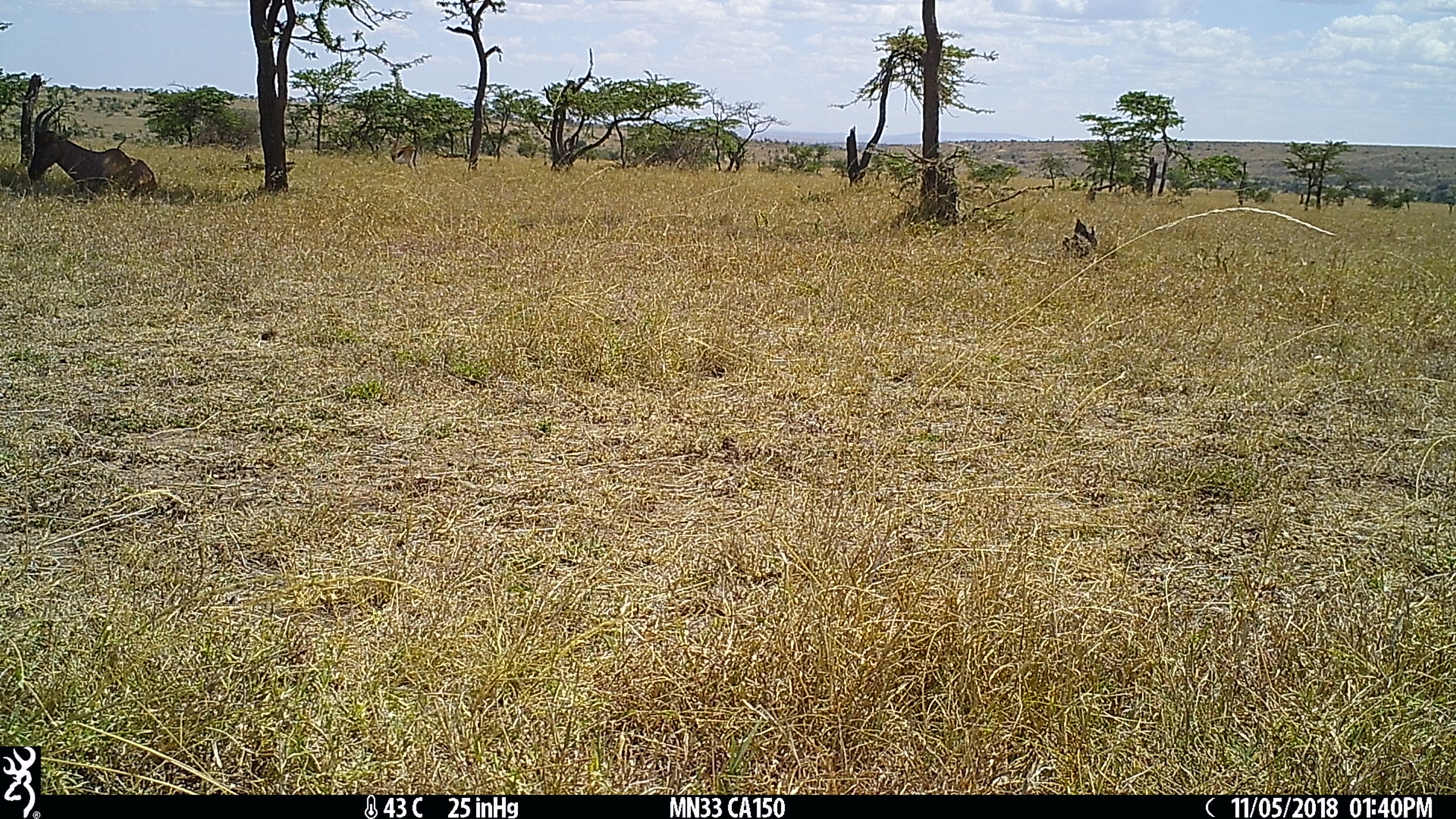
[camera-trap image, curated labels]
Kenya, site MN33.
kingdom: Animalia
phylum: Chordata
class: Mammalia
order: Artiodactyla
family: Bovidae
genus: Damaliscus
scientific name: Damaliscus lunatus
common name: topi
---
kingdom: Animalia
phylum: Chordata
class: Mammalia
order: Artiodactyla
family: Bovidae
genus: Eudorcas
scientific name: Eudorcas thomsonii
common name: thomon's gazelle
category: gazelle thomsons